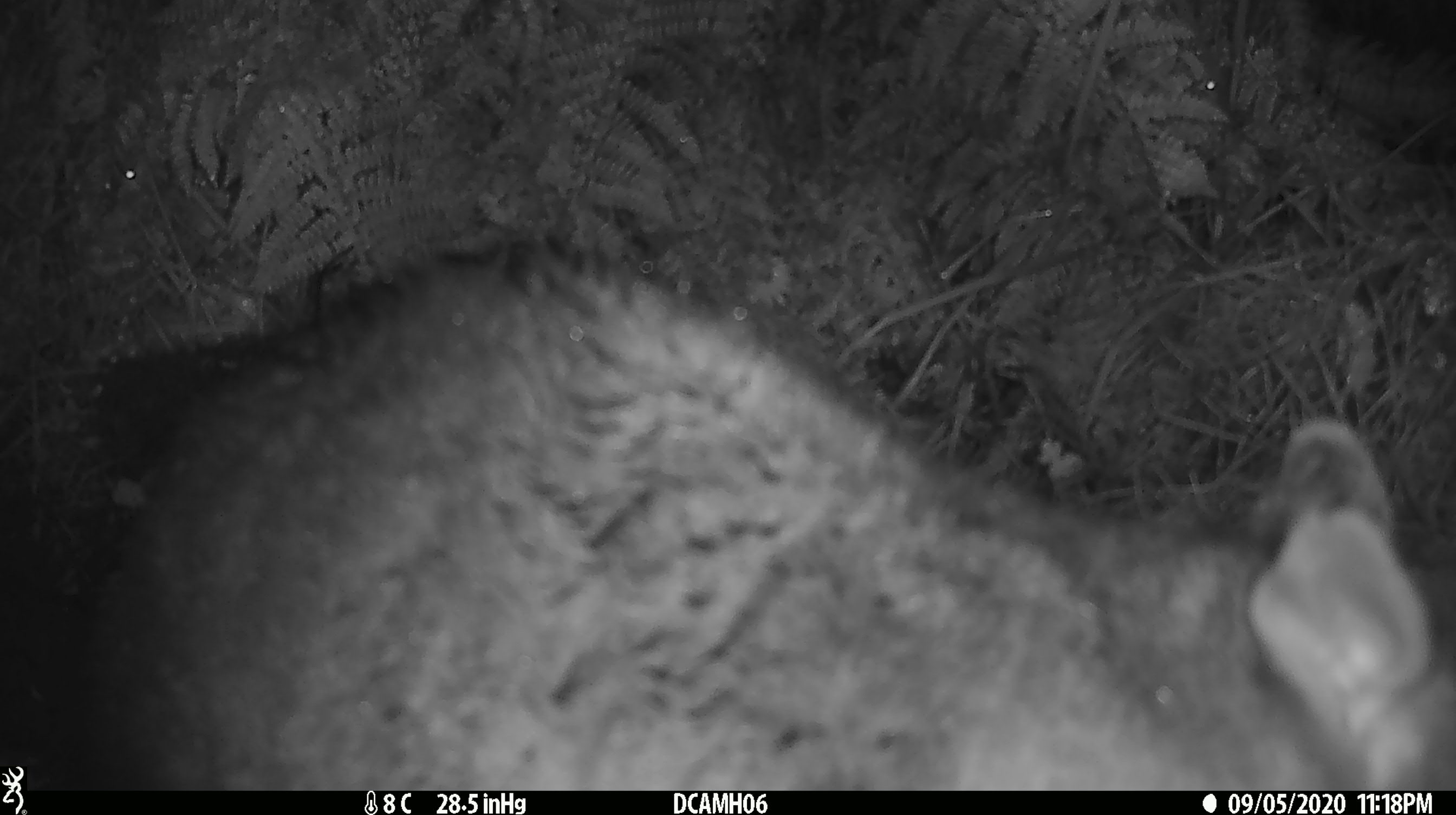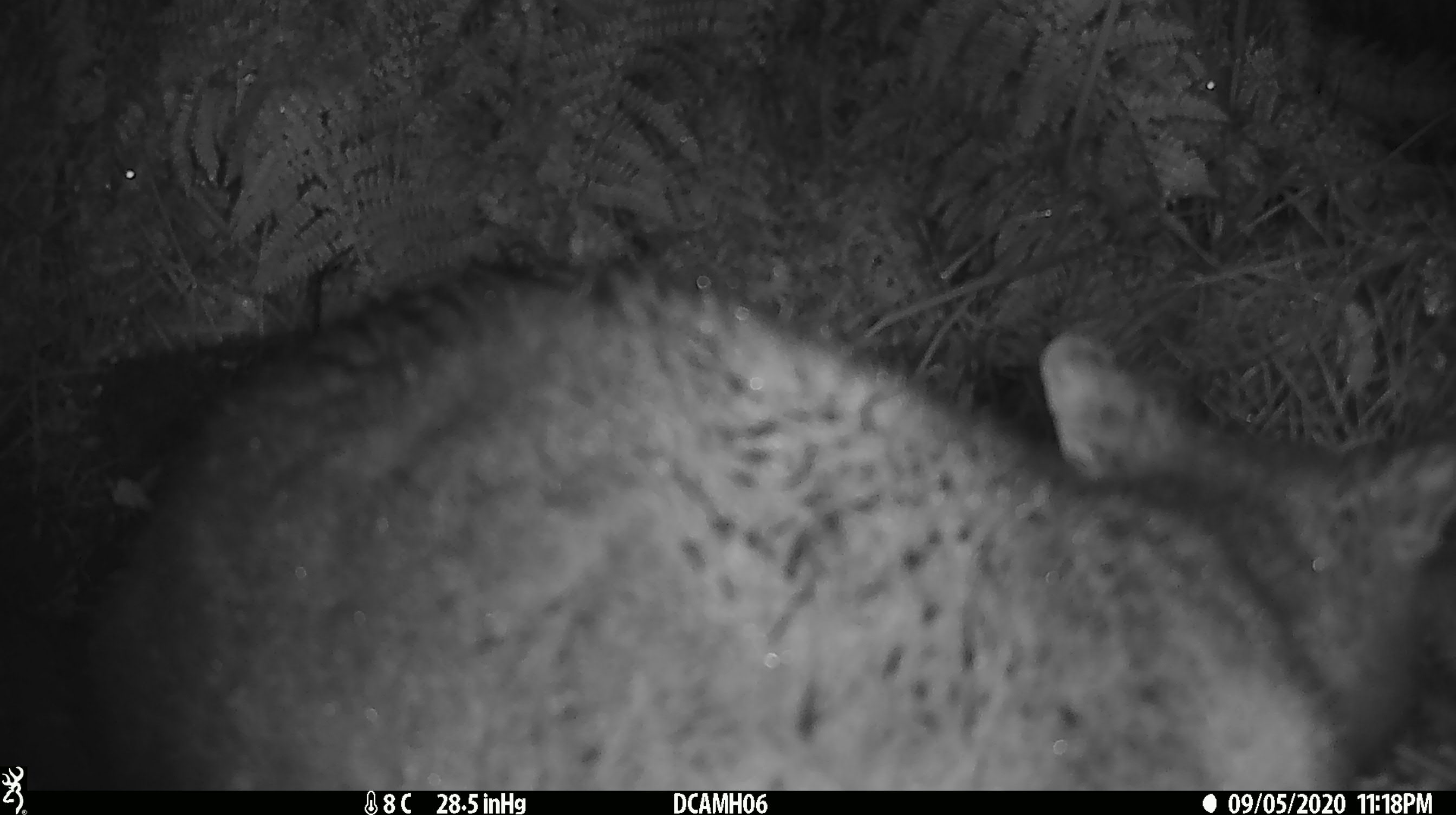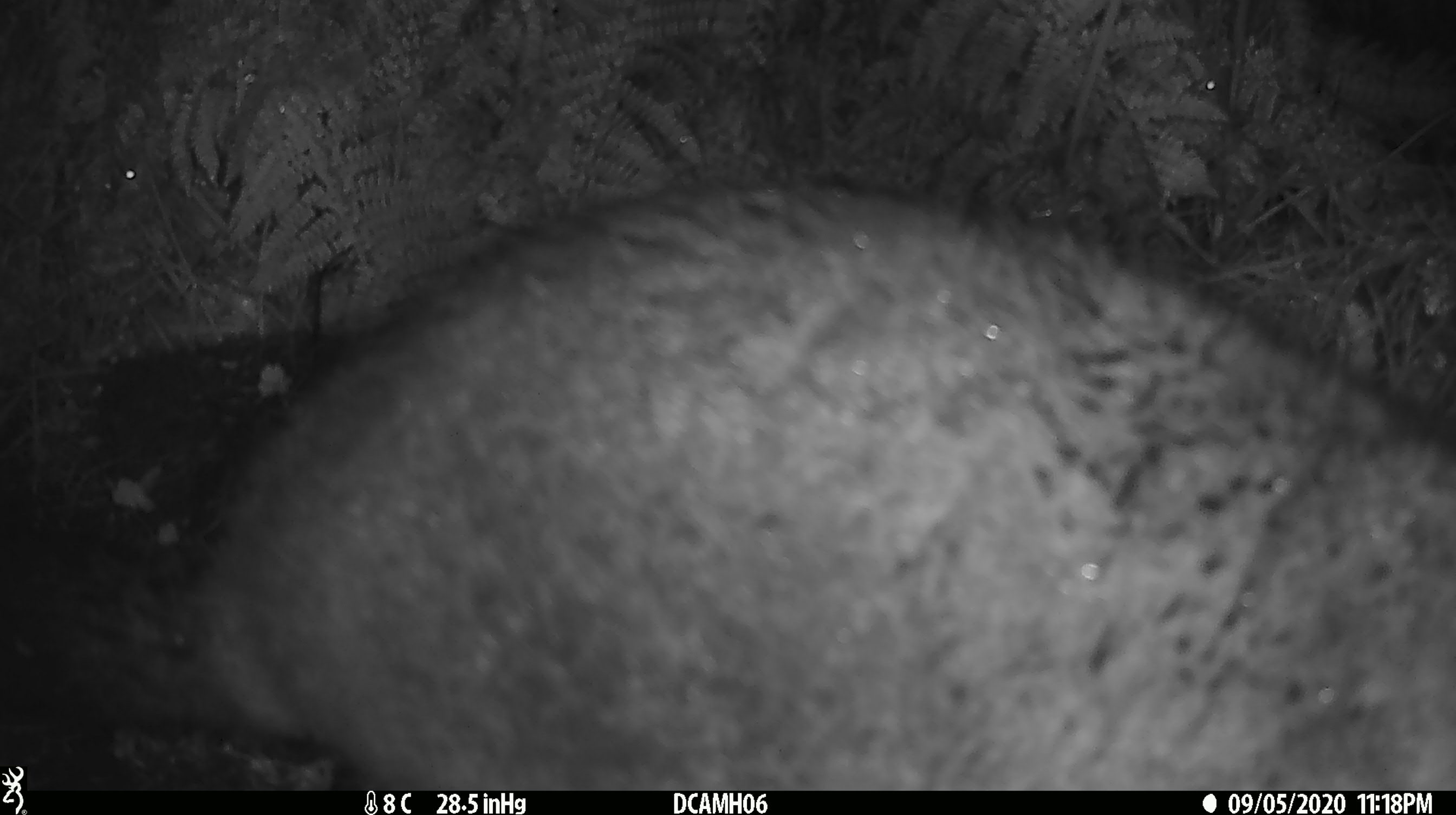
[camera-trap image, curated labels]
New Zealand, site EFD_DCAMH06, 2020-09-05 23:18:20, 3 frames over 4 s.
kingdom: Animalia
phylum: Chordata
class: Mammalia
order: Diprotodontia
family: Phalangeridae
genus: Trichosurus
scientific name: Trichosurus vulpecula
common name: common brushtail possum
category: possum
Possum (common brushtail possum) (Trichosurus vulpecula).